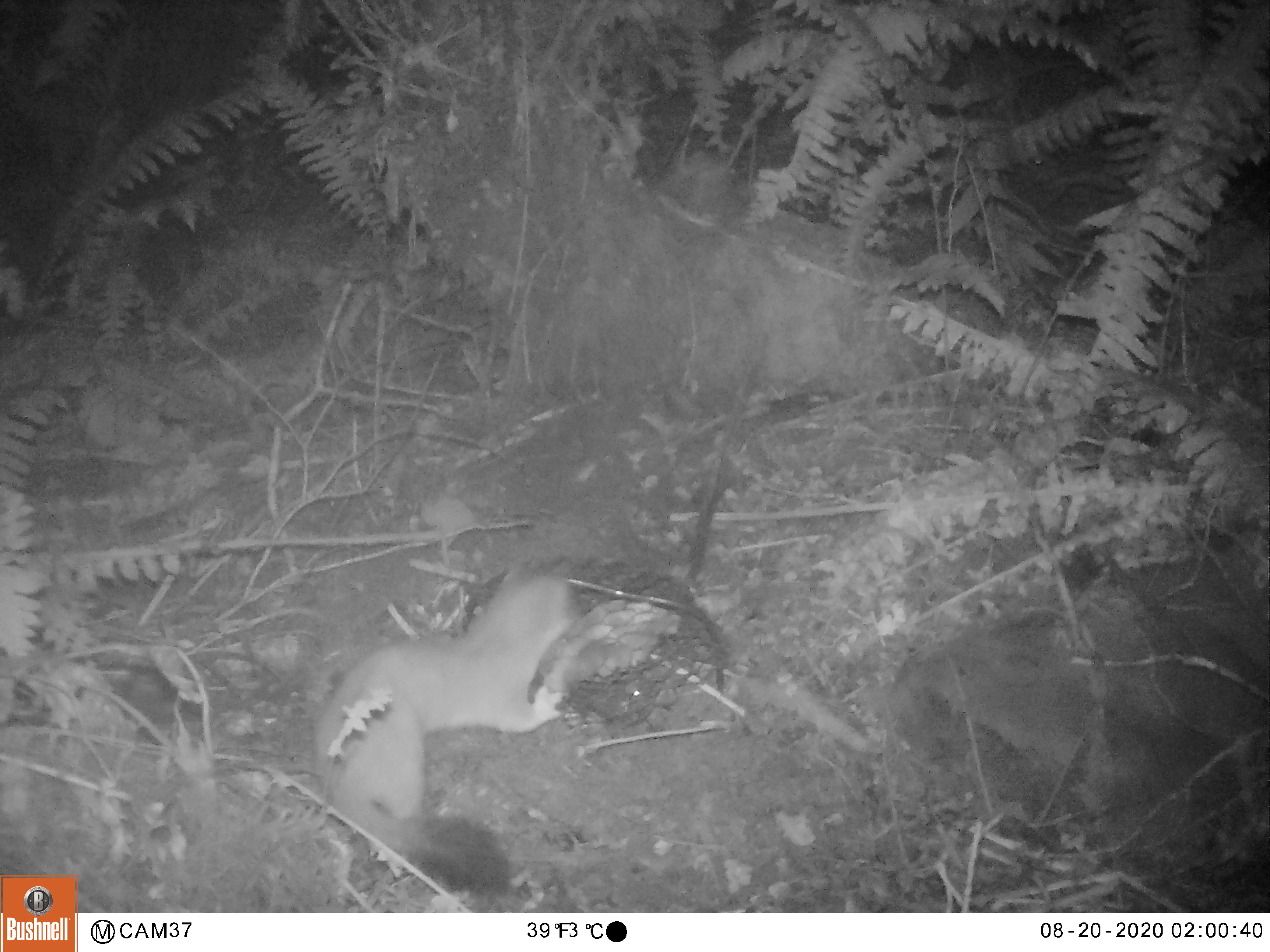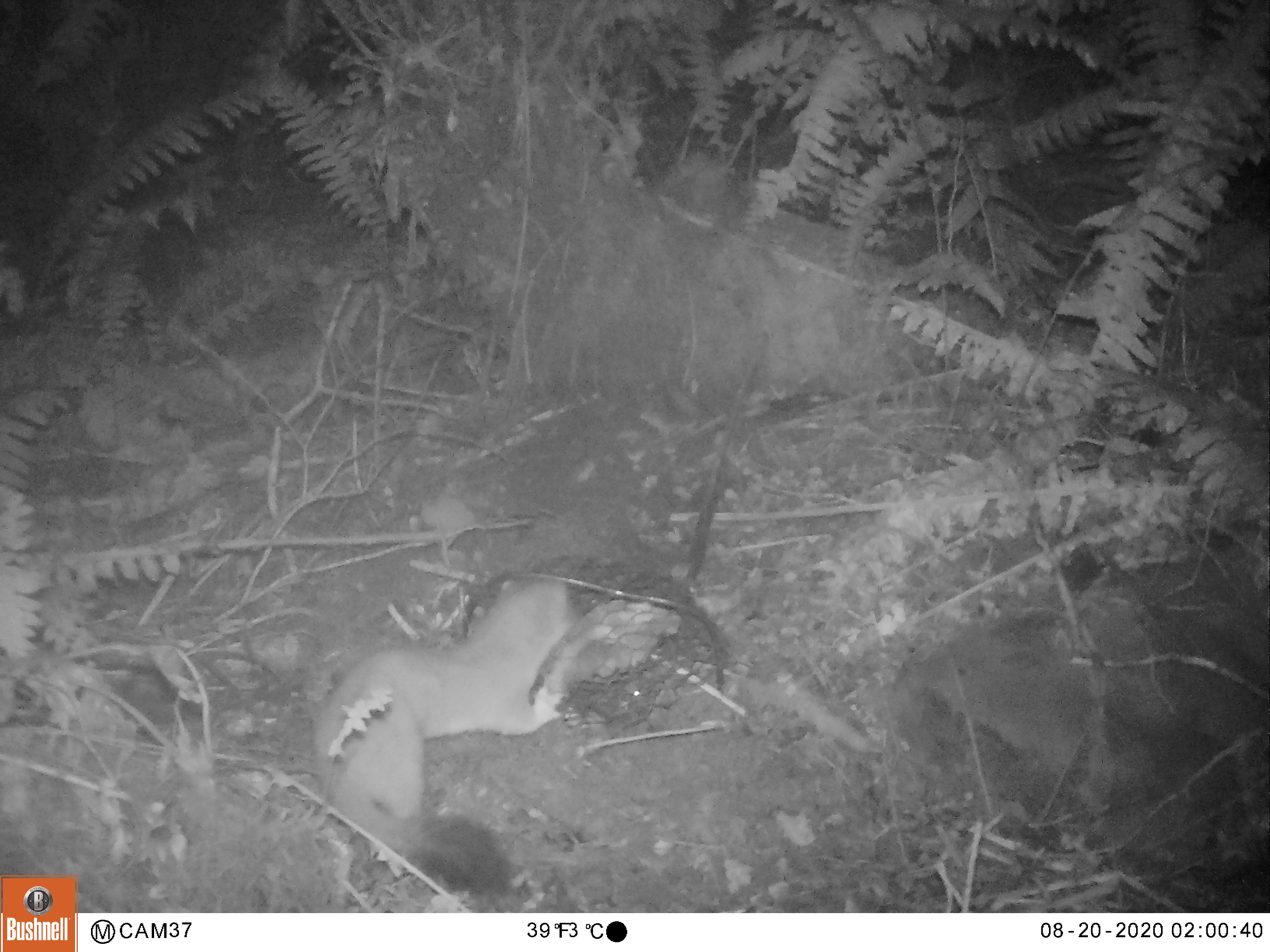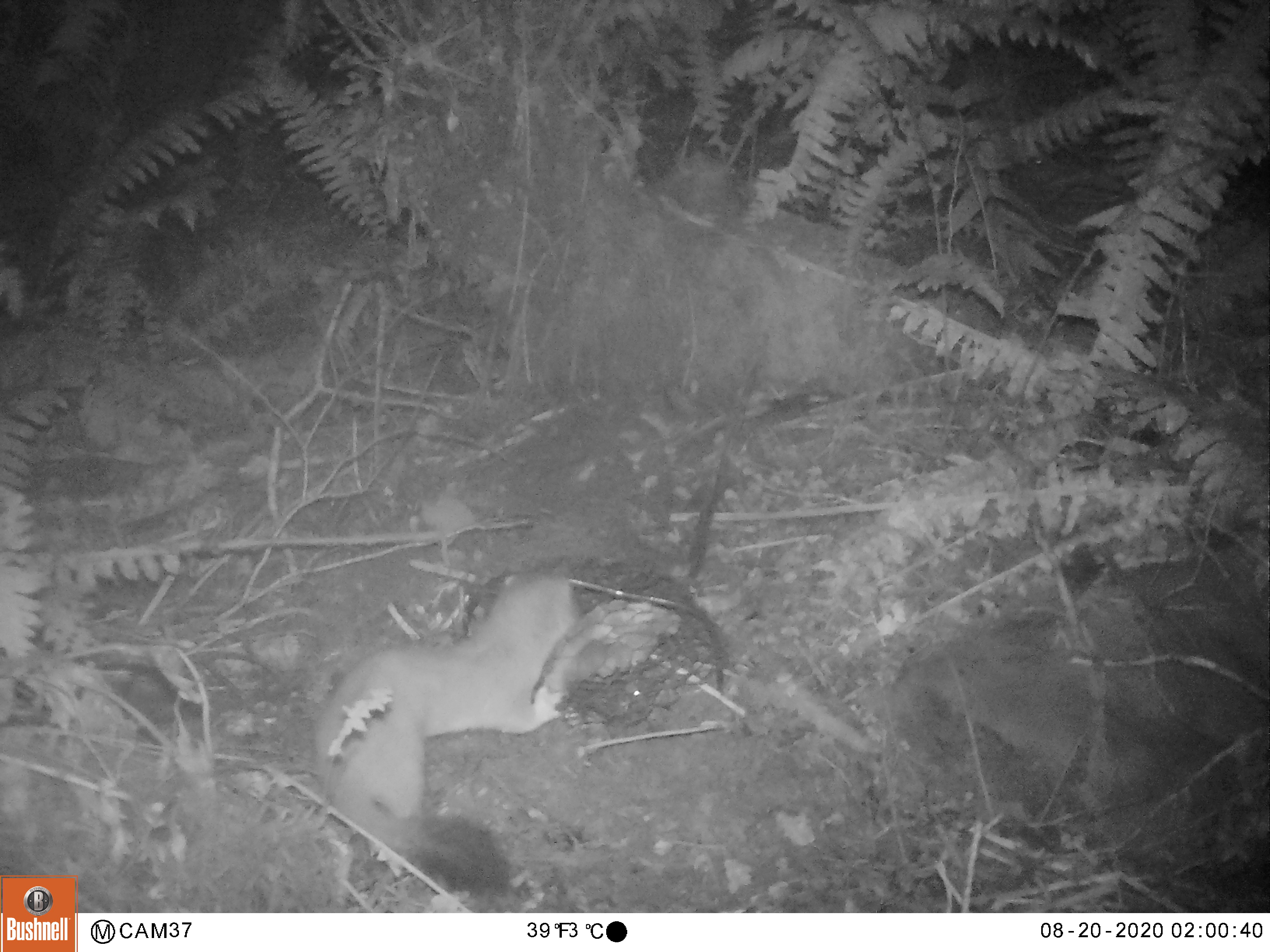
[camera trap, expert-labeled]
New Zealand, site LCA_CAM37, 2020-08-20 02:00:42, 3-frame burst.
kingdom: Animalia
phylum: Chordata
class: Mammalia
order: Carnivora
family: Mustelidae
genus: Mustela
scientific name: Mustela erminea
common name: stoat